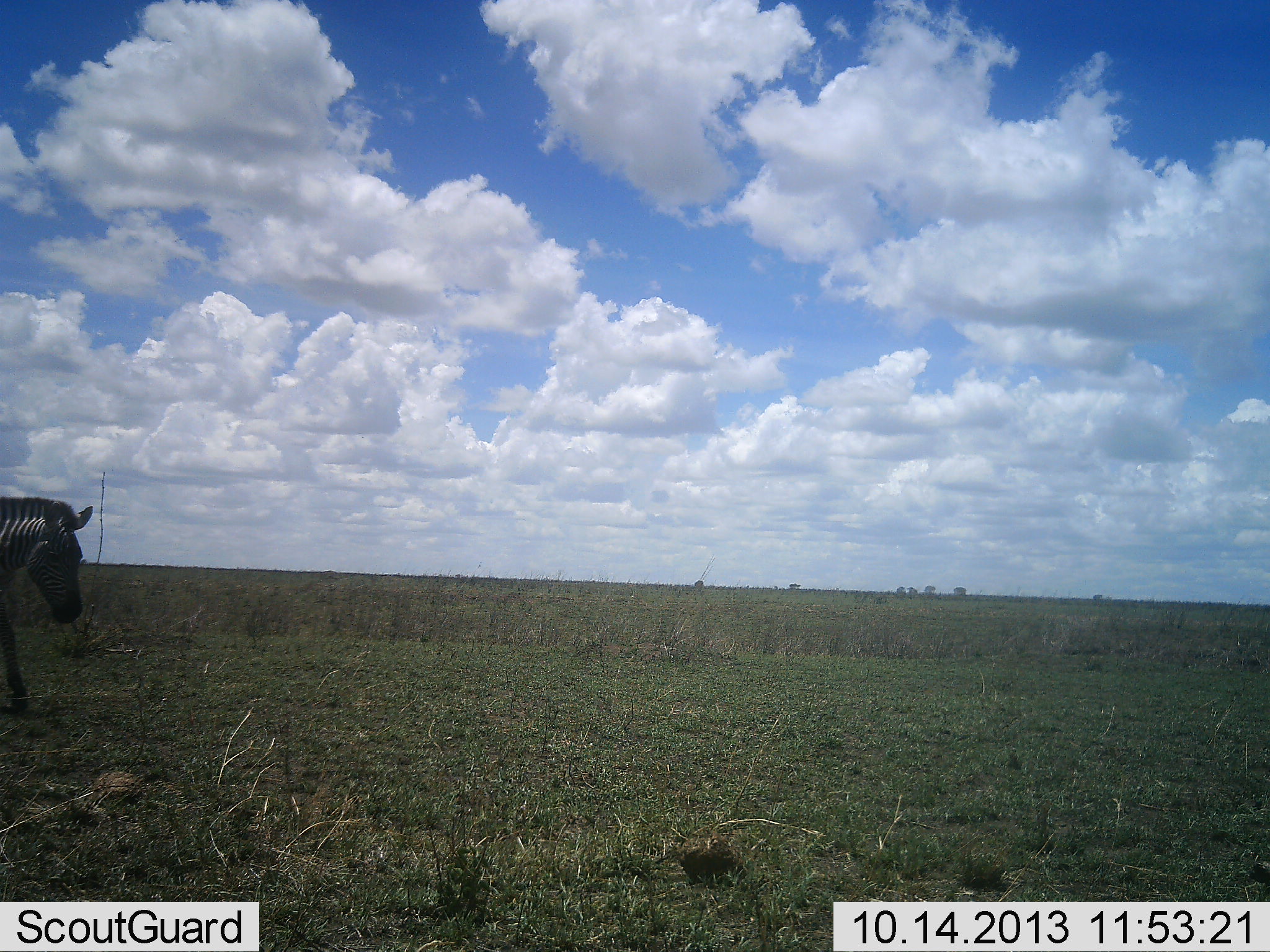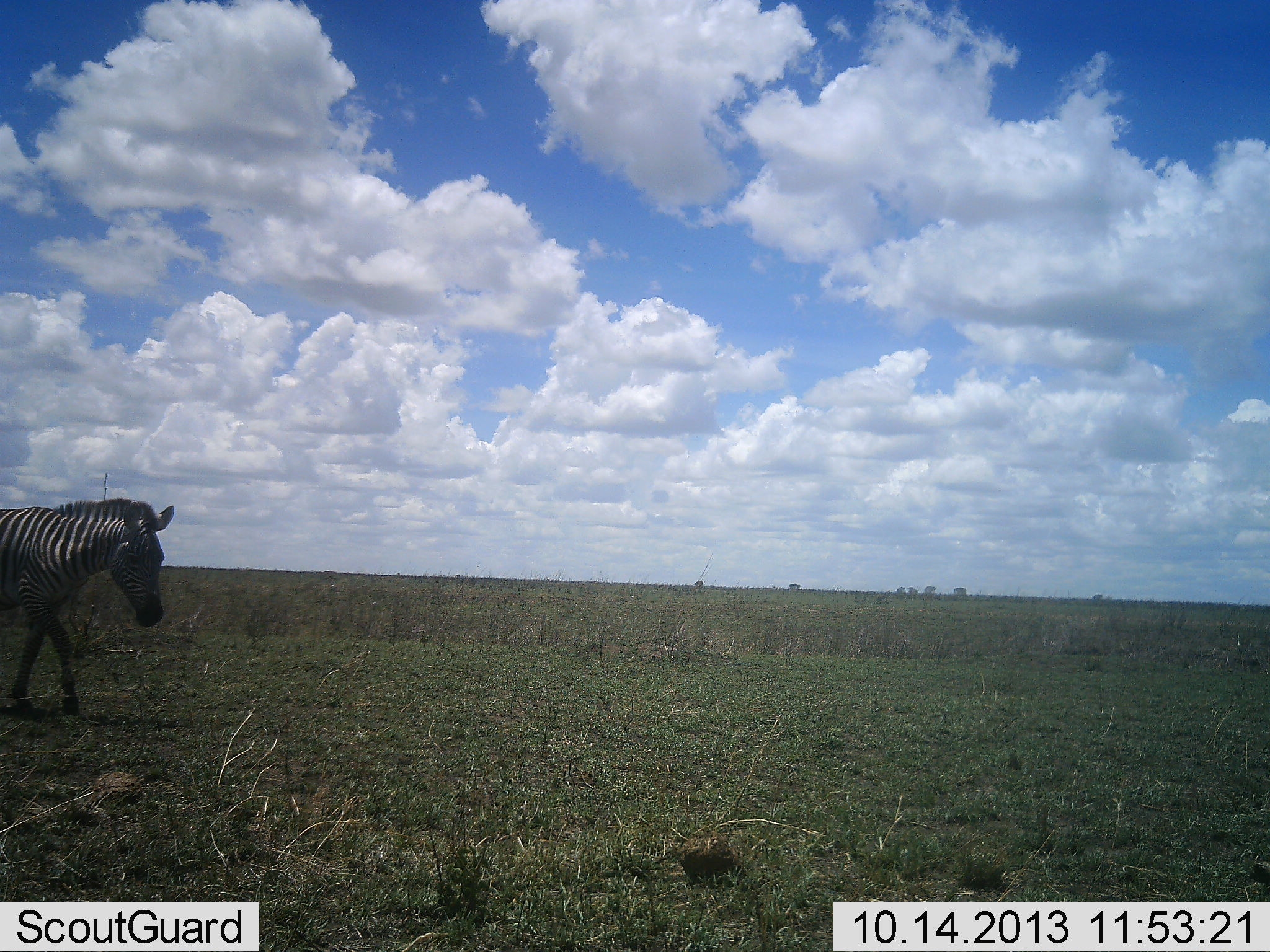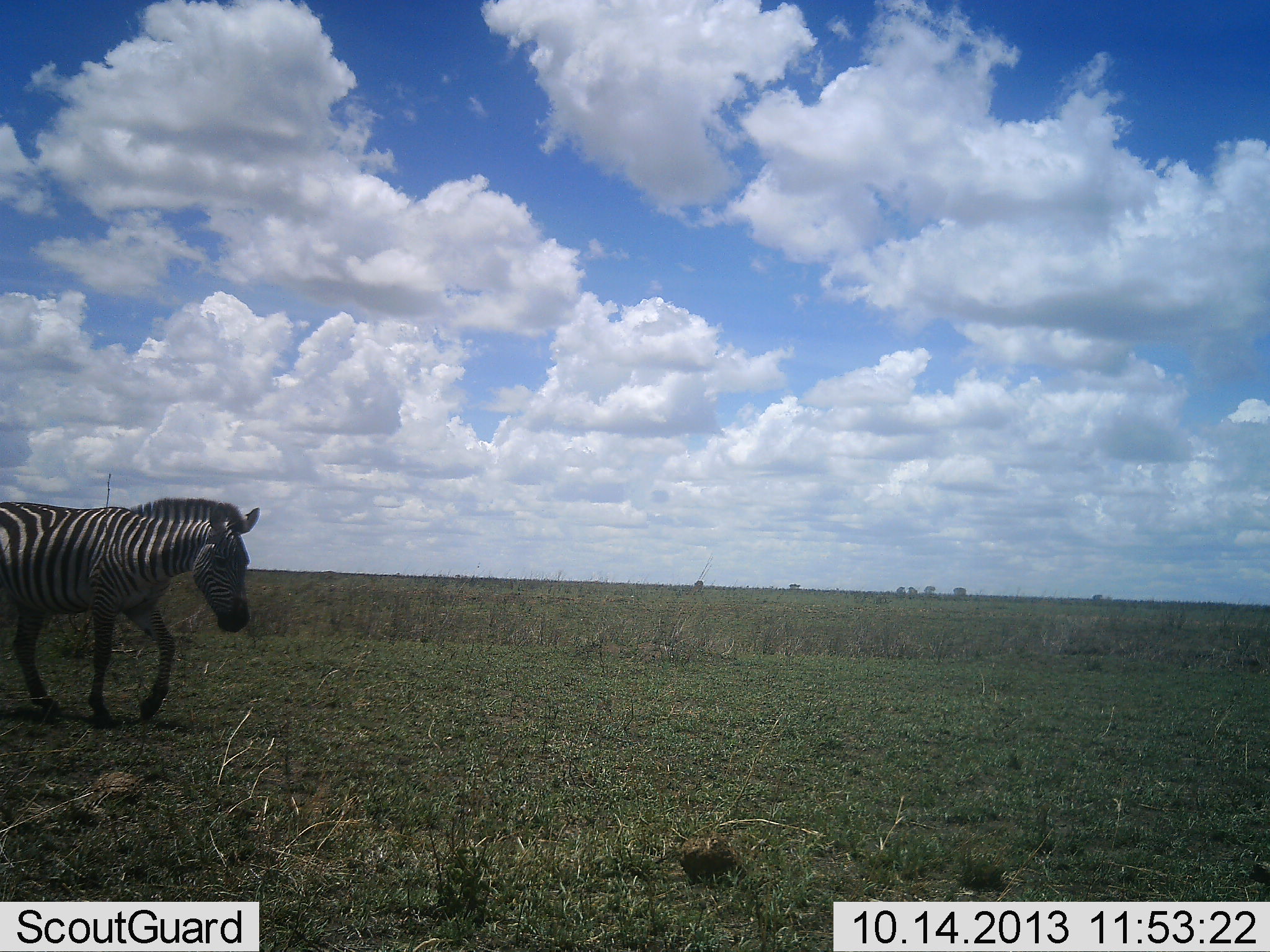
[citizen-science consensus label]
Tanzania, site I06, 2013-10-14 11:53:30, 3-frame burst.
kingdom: Animalia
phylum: Chordata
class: Mammalia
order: Perissodactyla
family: Equidae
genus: Equus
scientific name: Equus quagga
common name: plains zebra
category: zebra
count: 1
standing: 20%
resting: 0%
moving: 90%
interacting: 0%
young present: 0%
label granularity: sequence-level